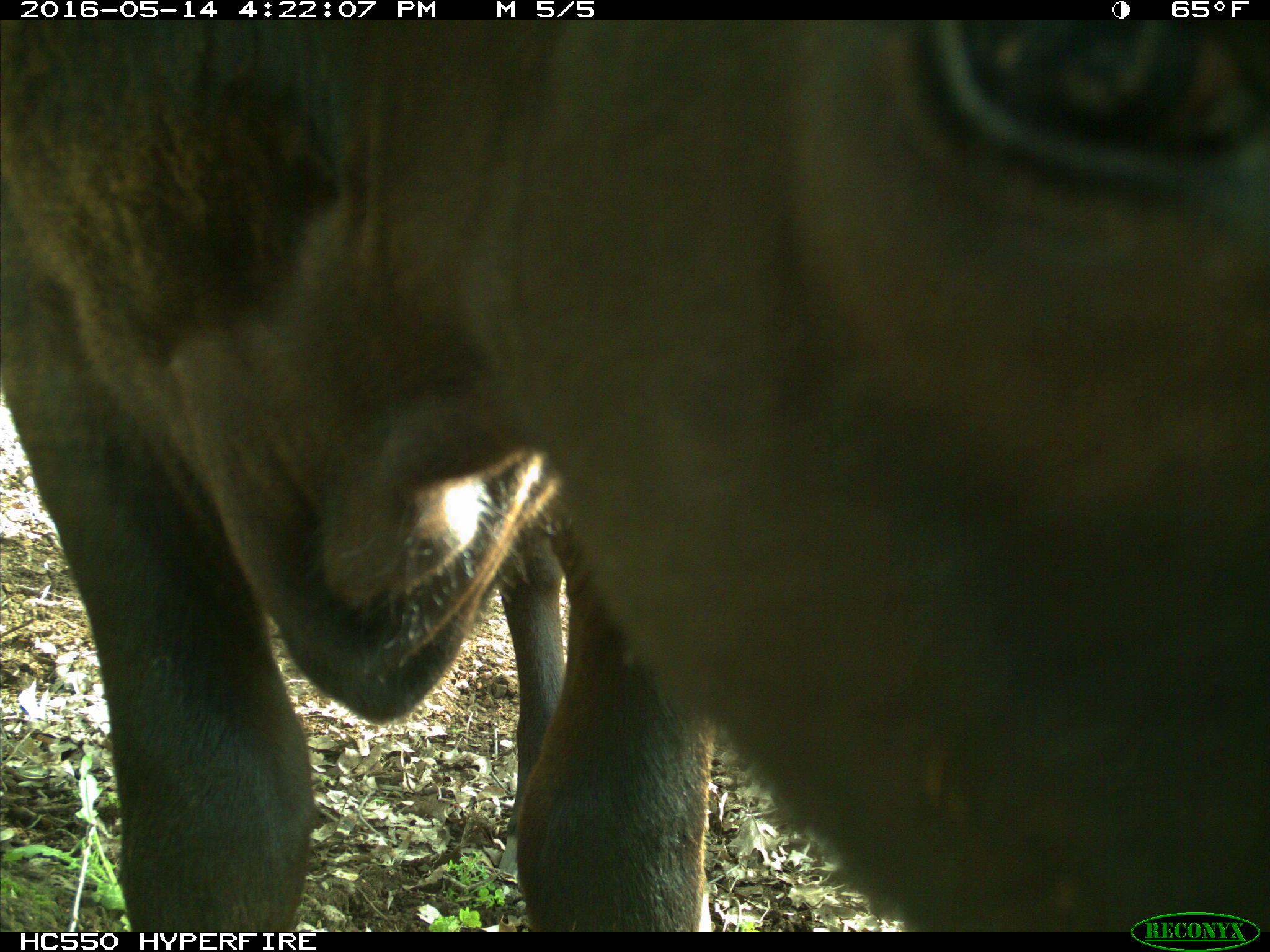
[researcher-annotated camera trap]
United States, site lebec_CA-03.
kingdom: Animalia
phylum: Chordata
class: Mammalia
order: Artiodactyla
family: Bovidae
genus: Bos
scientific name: Bos taurus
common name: domestic cow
Bos taurus (domestic cow).